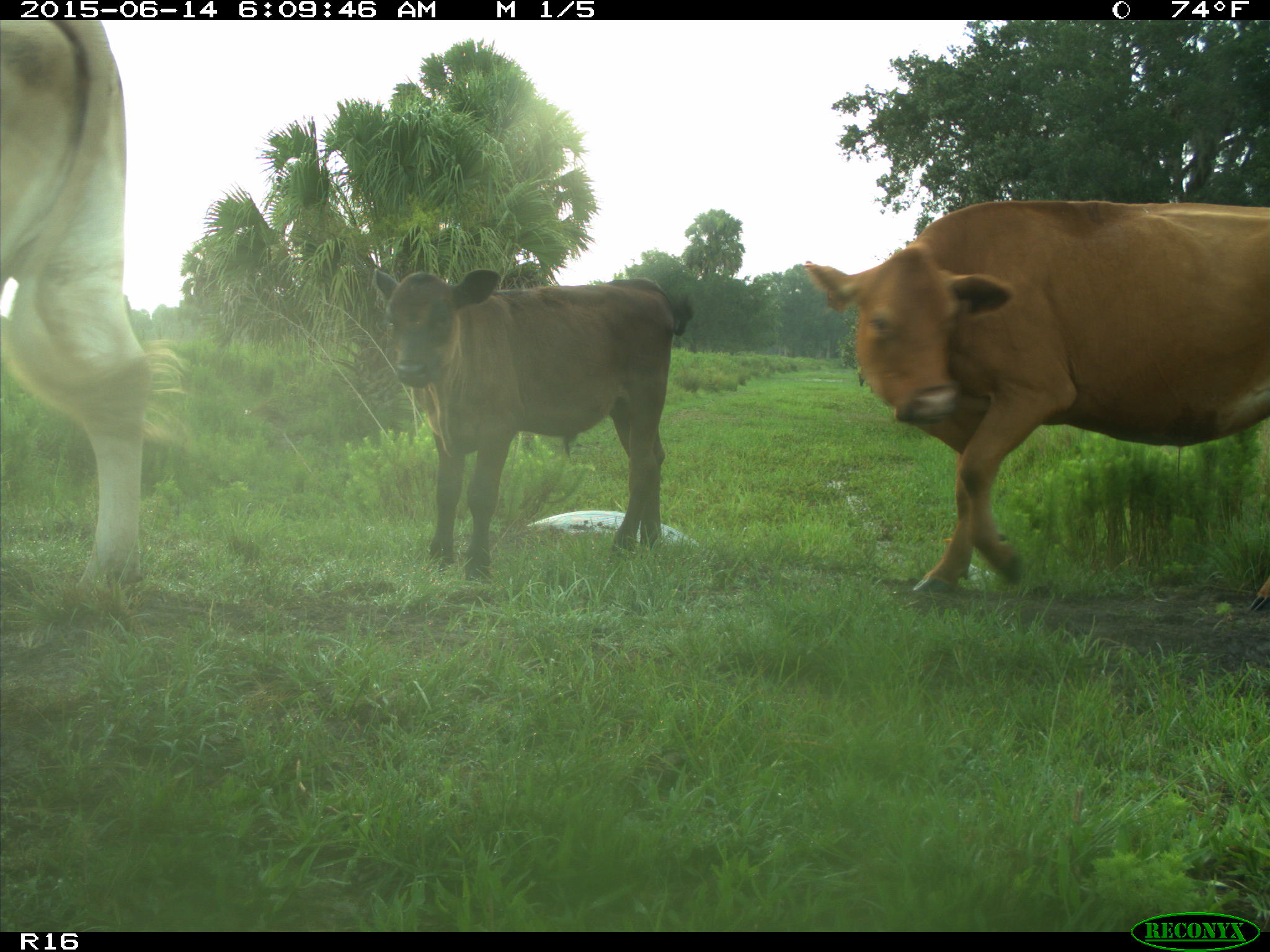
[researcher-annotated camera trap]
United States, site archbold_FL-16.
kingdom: Animalia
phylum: Chordata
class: Mammalia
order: Artiodactyla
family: Bovidae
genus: Bos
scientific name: Bos taurus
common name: domestic cow